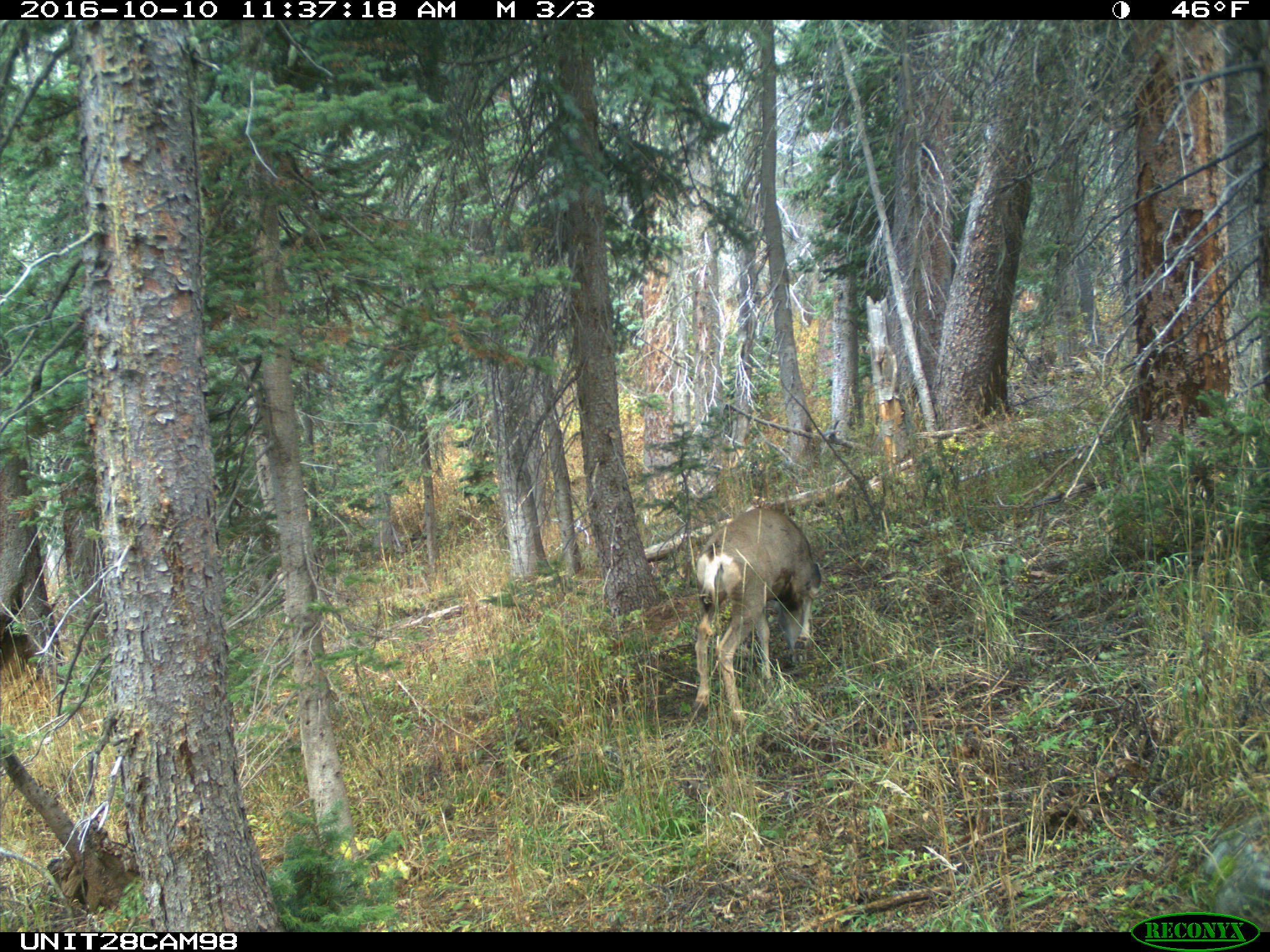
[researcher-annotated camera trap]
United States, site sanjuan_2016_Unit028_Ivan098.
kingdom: Animalia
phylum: Chordata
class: Mammalia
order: Artiodactyla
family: Cervidae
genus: Odocoileus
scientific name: Odocoileus hemionus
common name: mule deer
Odocoileus hemionus (mule deer).